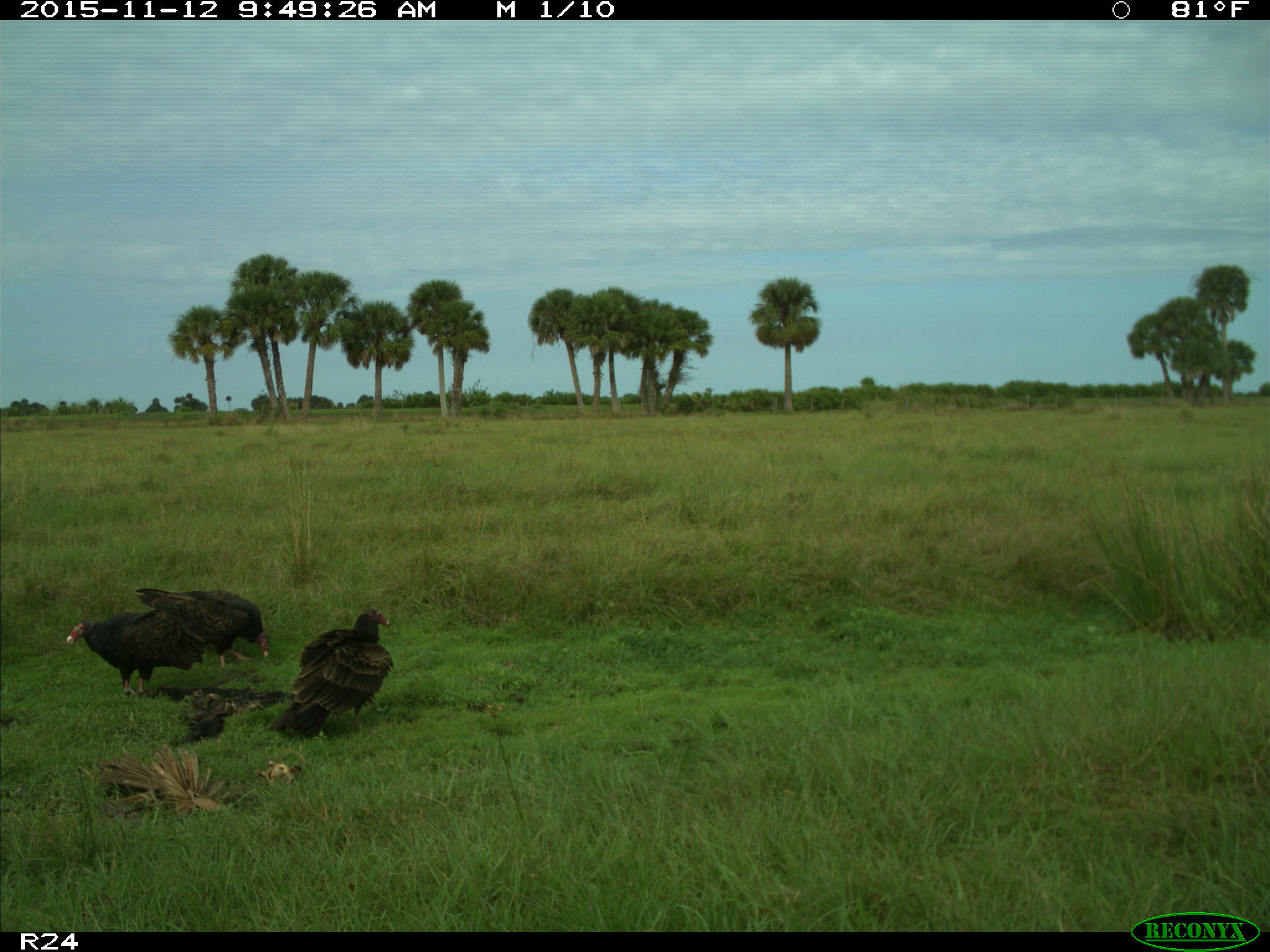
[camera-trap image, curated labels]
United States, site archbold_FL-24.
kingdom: Animalia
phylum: Chordata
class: Aves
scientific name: Aves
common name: birds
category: unidentified bird